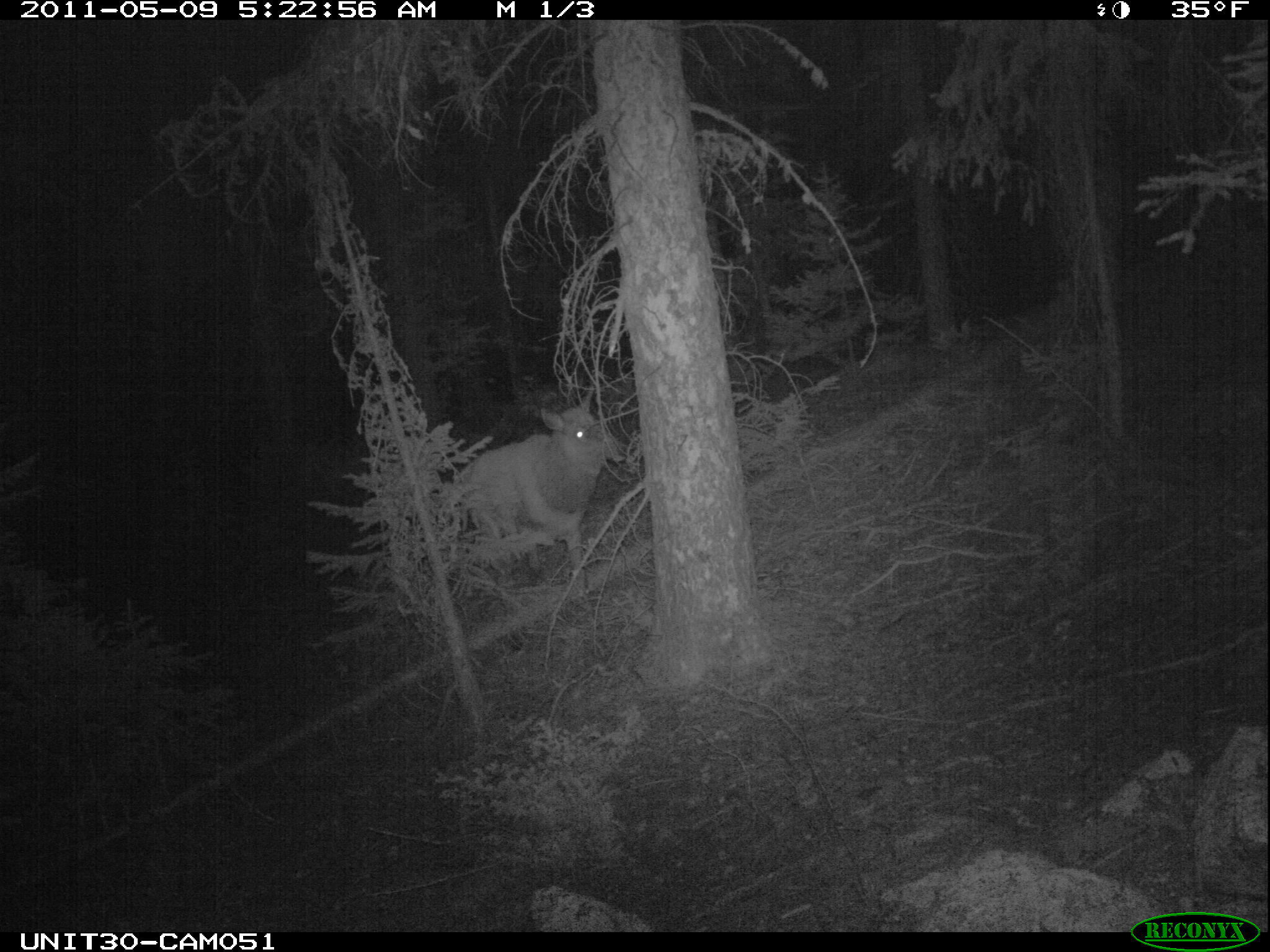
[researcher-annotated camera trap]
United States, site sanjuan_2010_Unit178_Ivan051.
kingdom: Animalia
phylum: Chordata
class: Mammalia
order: Artiodactyla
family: Cervidae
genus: Cervus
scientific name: Cervus elaphus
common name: red deer